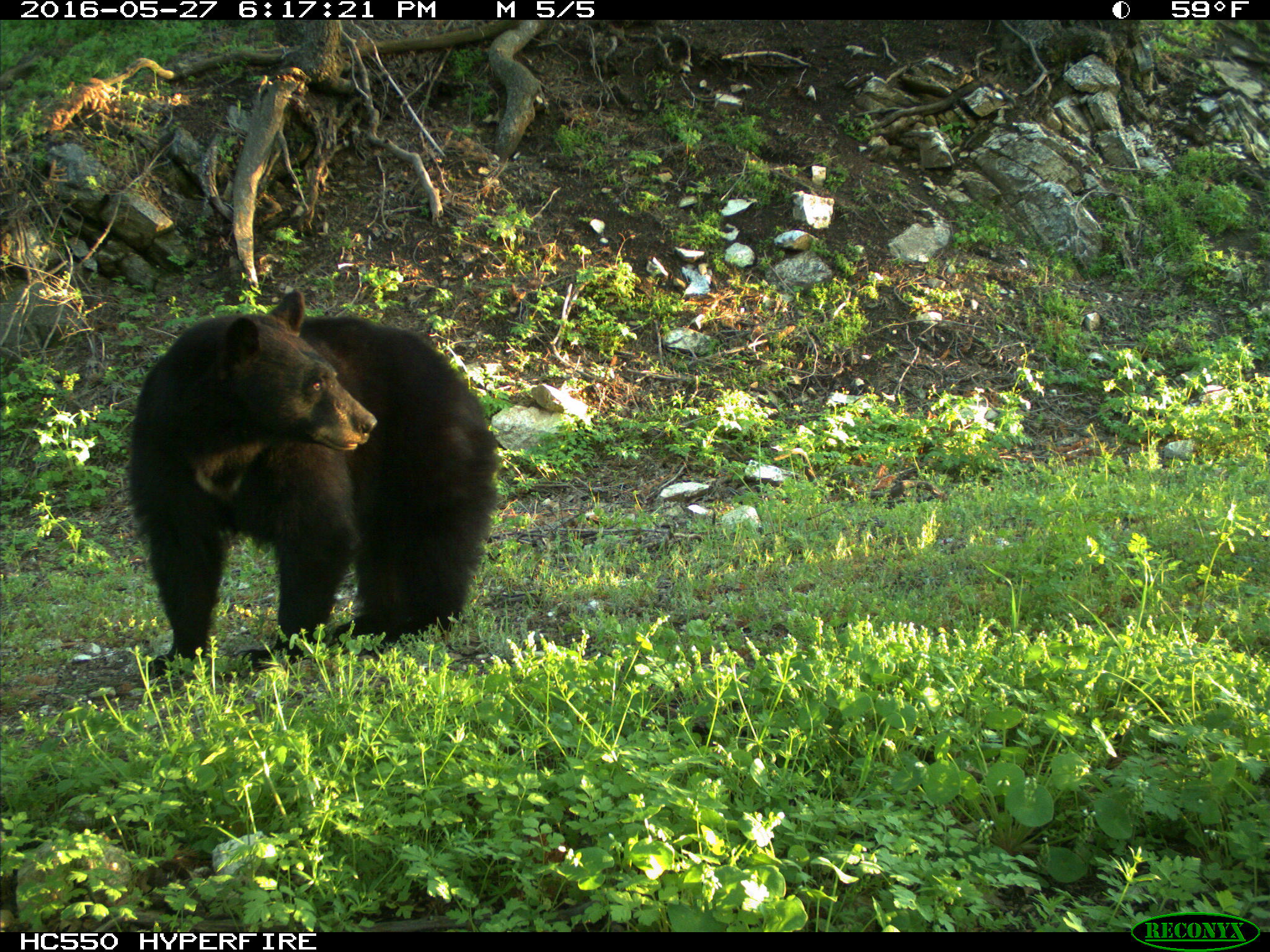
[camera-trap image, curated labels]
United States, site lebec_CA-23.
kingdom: Animalia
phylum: Chordata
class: Mammalia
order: Carnivora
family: Ursidae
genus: Ursus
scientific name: Ursus americanus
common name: american black bear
Ursus americanus (american black bear).